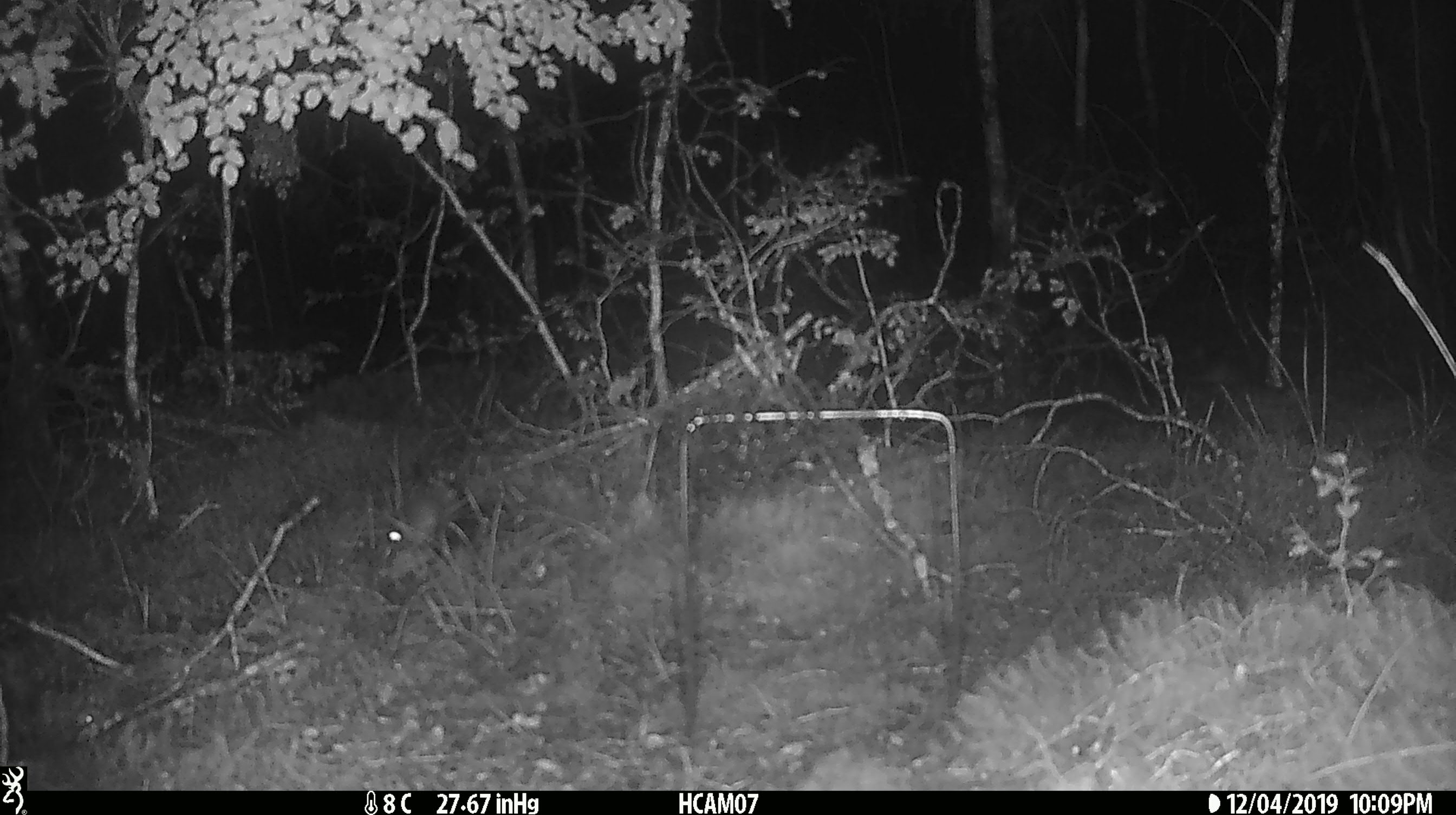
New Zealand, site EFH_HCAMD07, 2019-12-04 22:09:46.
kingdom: Animalia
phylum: Chordata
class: Mammalia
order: Rodentia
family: Muridae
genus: Mus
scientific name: Mus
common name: mouse